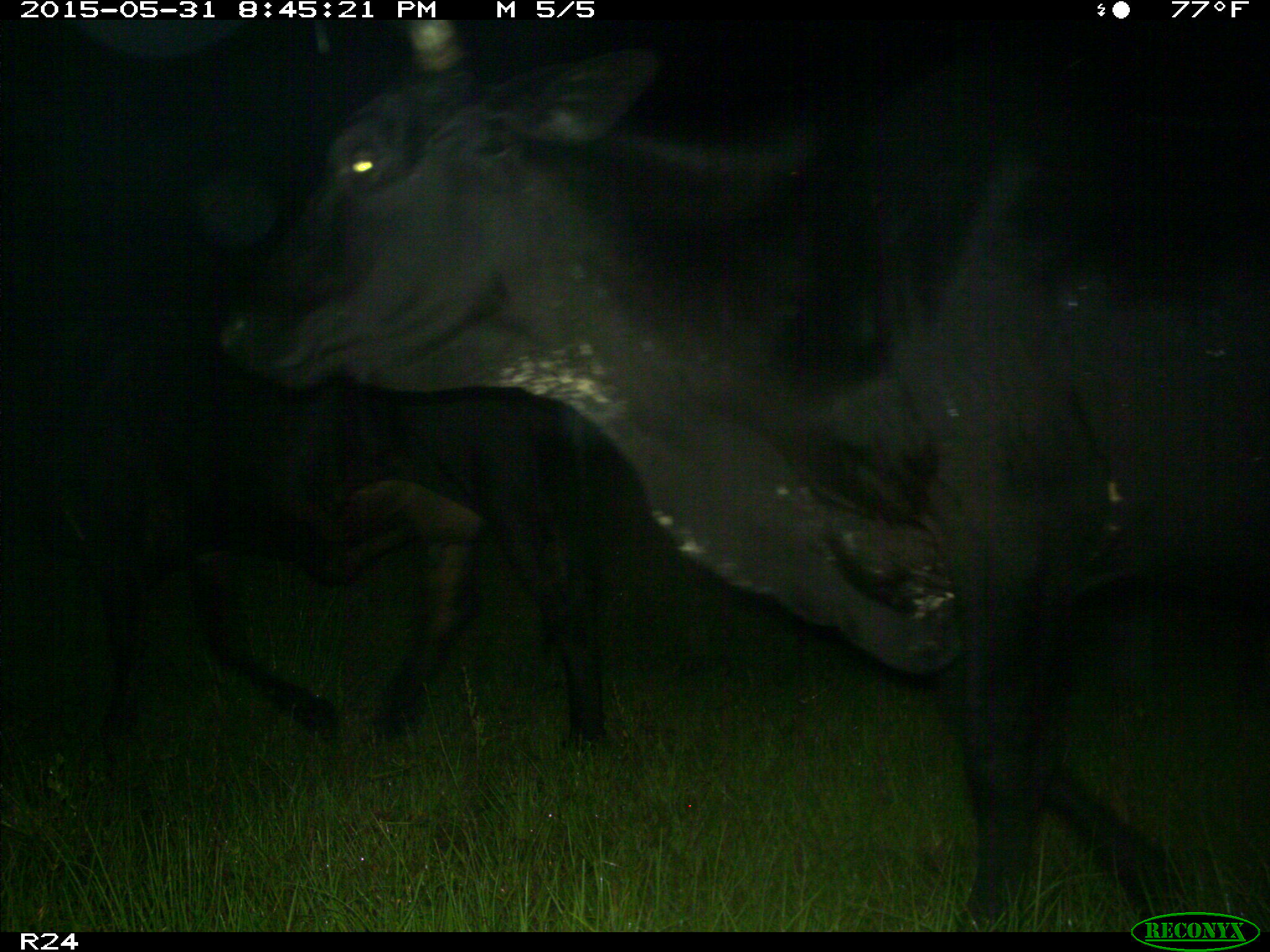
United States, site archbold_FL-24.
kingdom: Animalia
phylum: Chordata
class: Mammalia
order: Artiodactyla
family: Bovidae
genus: Bos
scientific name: Bos taurus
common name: domestic cow